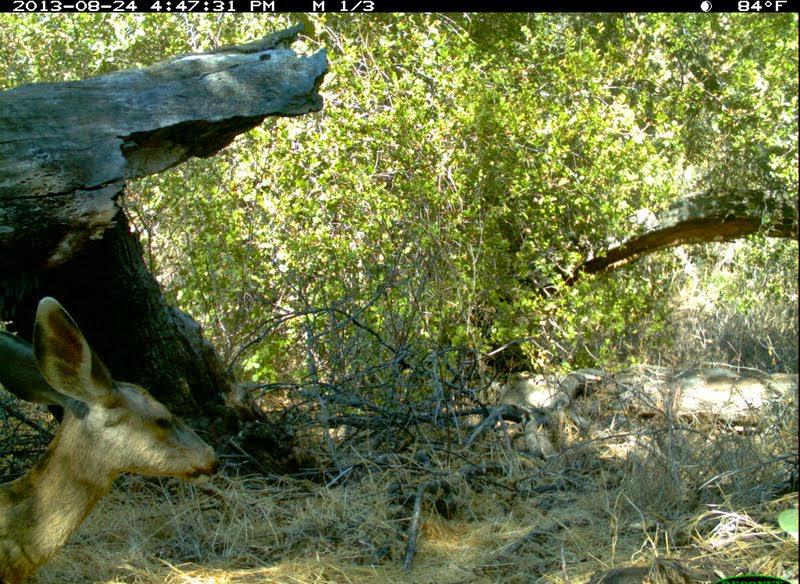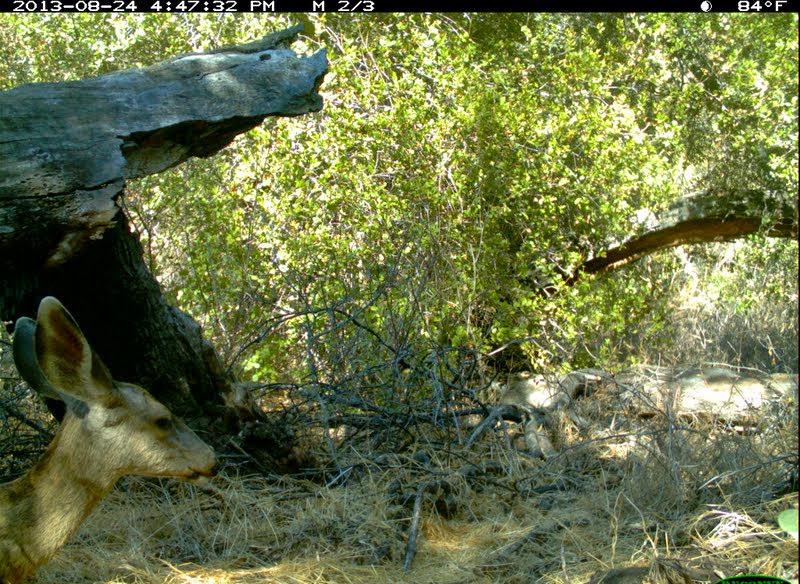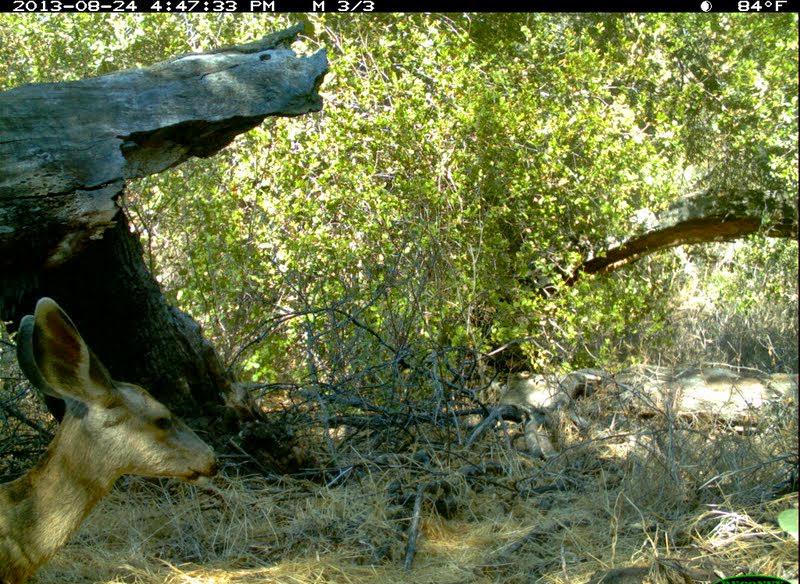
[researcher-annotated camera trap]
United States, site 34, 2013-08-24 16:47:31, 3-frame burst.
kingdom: Animalia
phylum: Chordata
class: Mammalia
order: Artiodactyla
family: Cervidae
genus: Odocoileus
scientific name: Odocoileus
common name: deer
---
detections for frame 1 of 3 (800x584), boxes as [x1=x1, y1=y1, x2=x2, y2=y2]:
deer: [x1=0, y1=297, x2=219, y2=583]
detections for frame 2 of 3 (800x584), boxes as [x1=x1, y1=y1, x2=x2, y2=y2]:
deer: [x1=0, y1=297, x2=222, y2=583]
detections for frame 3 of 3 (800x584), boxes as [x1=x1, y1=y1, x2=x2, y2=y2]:
deer: [x1=0, y1=298, x2=220, y2=584]